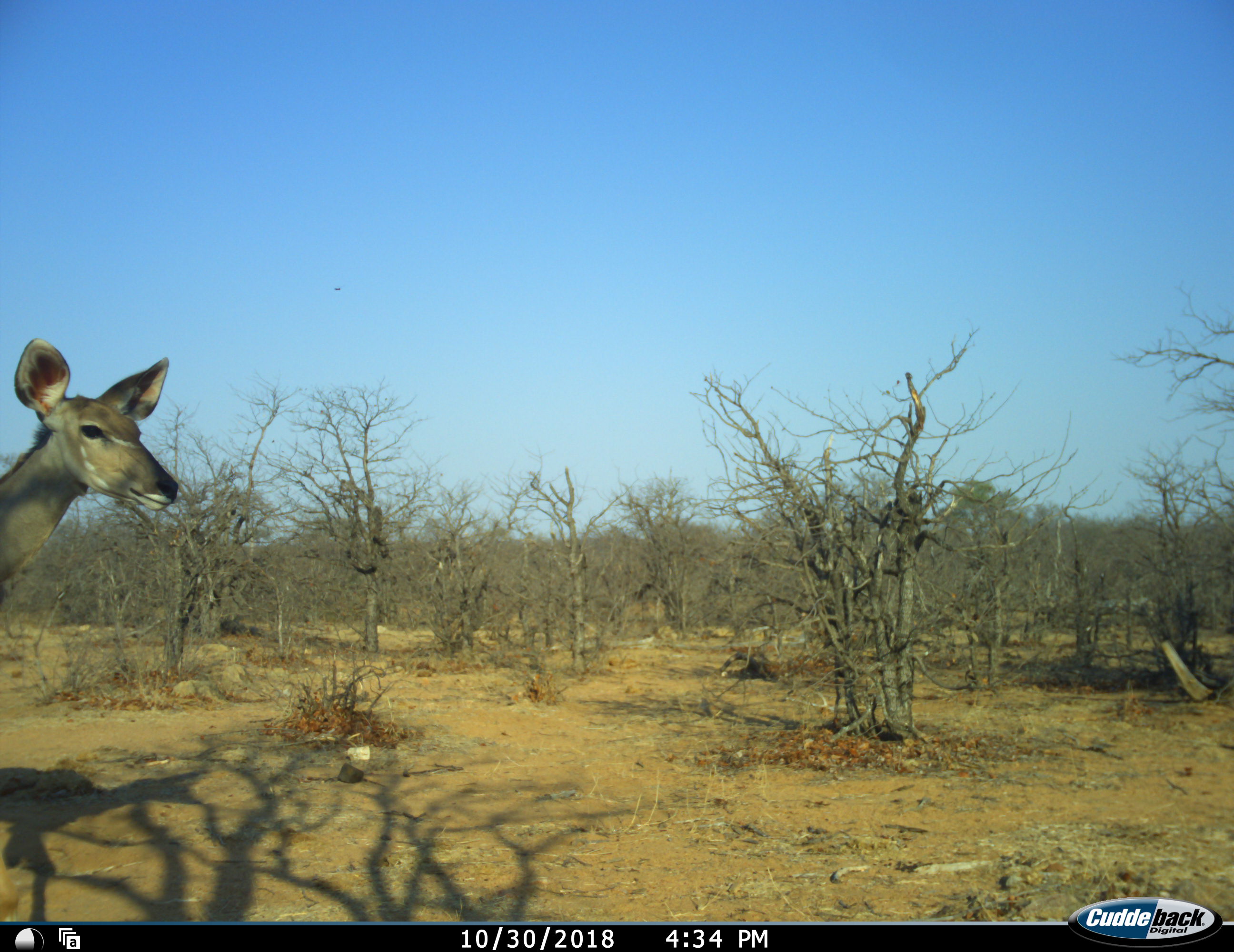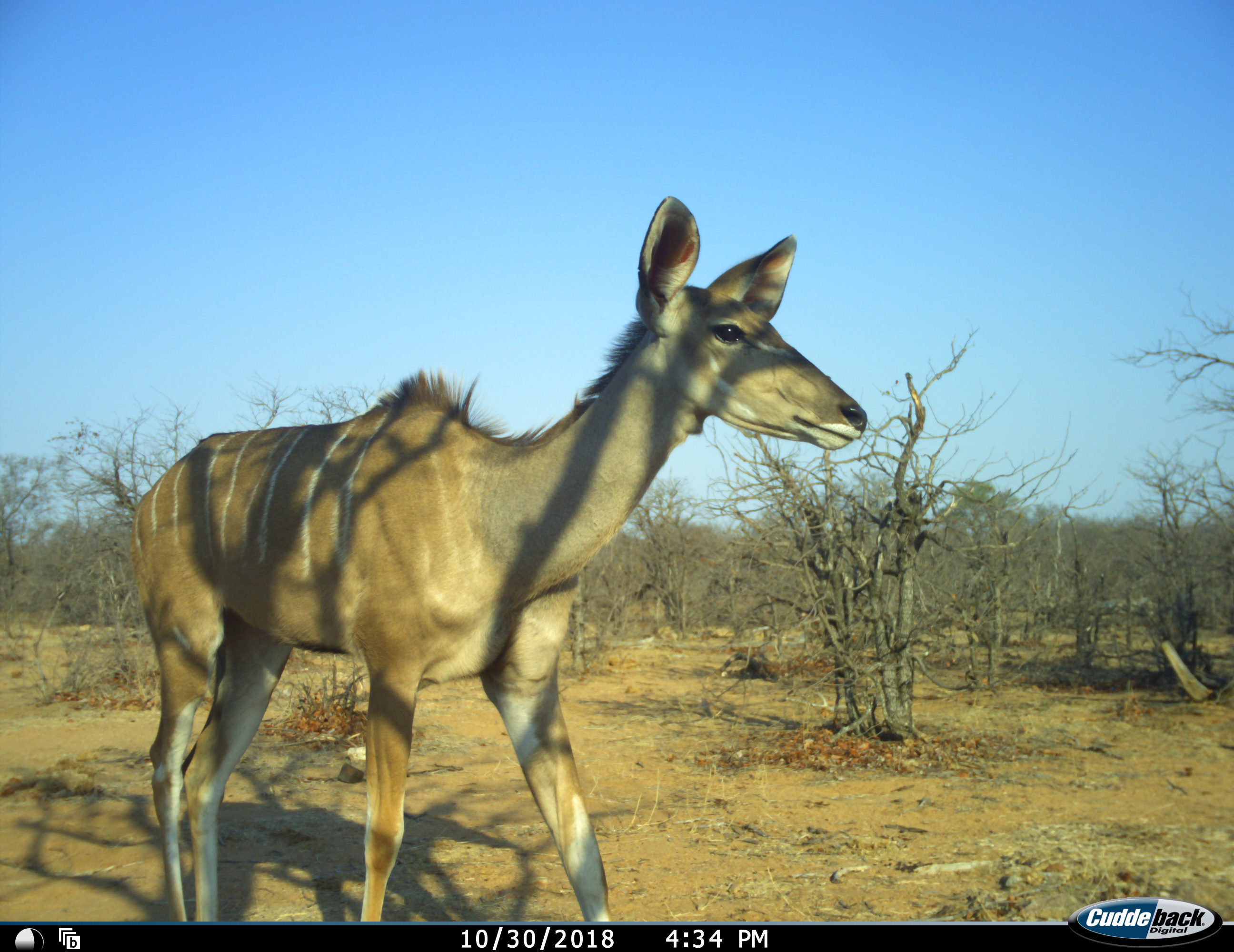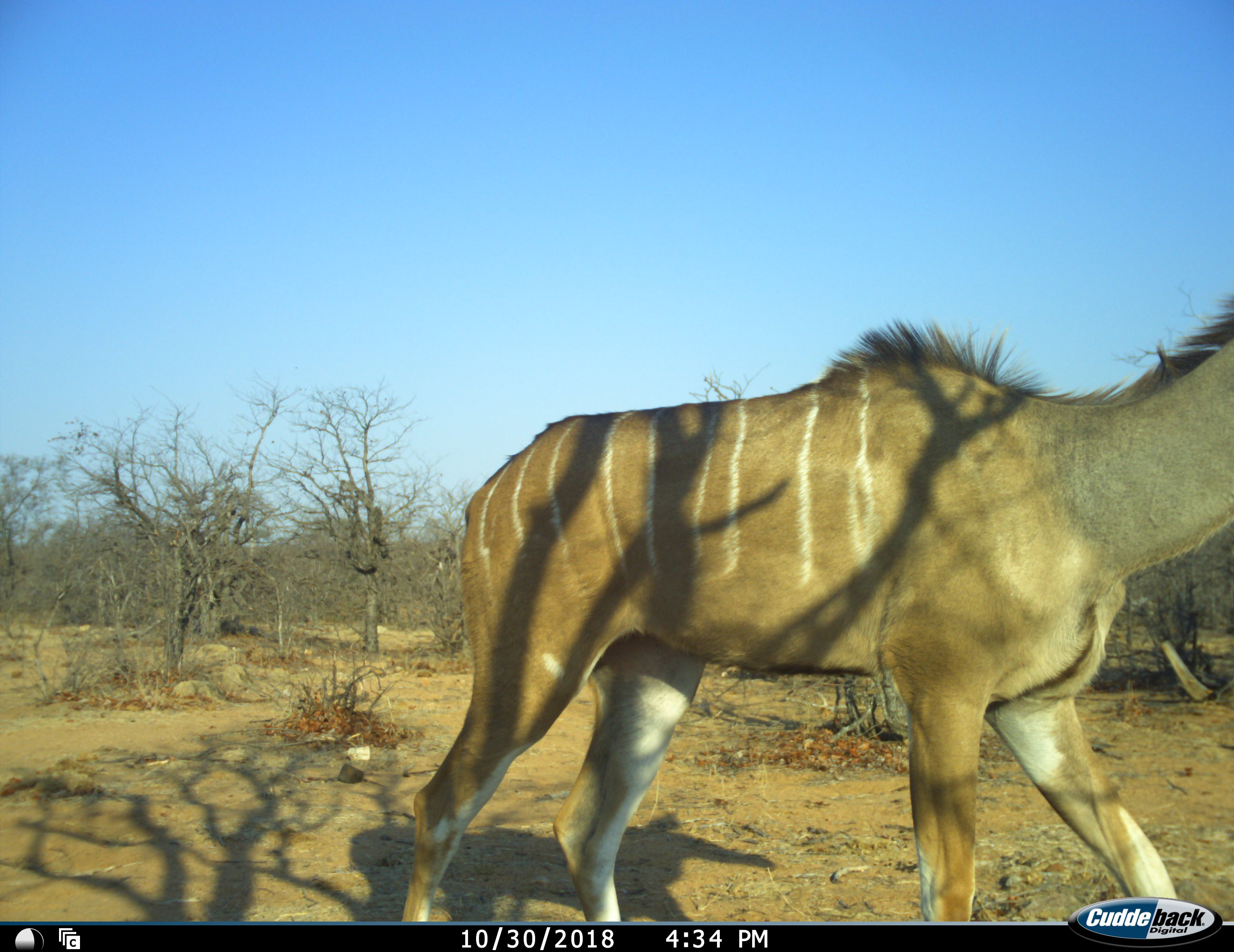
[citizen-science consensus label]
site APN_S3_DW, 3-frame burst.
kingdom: Animalia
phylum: Chordata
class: Mammalia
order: Artiodactyla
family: Bovidae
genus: Tragelaphus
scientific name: Tragelaphus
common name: kudu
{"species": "kudu (Tragelaphus)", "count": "1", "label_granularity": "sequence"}